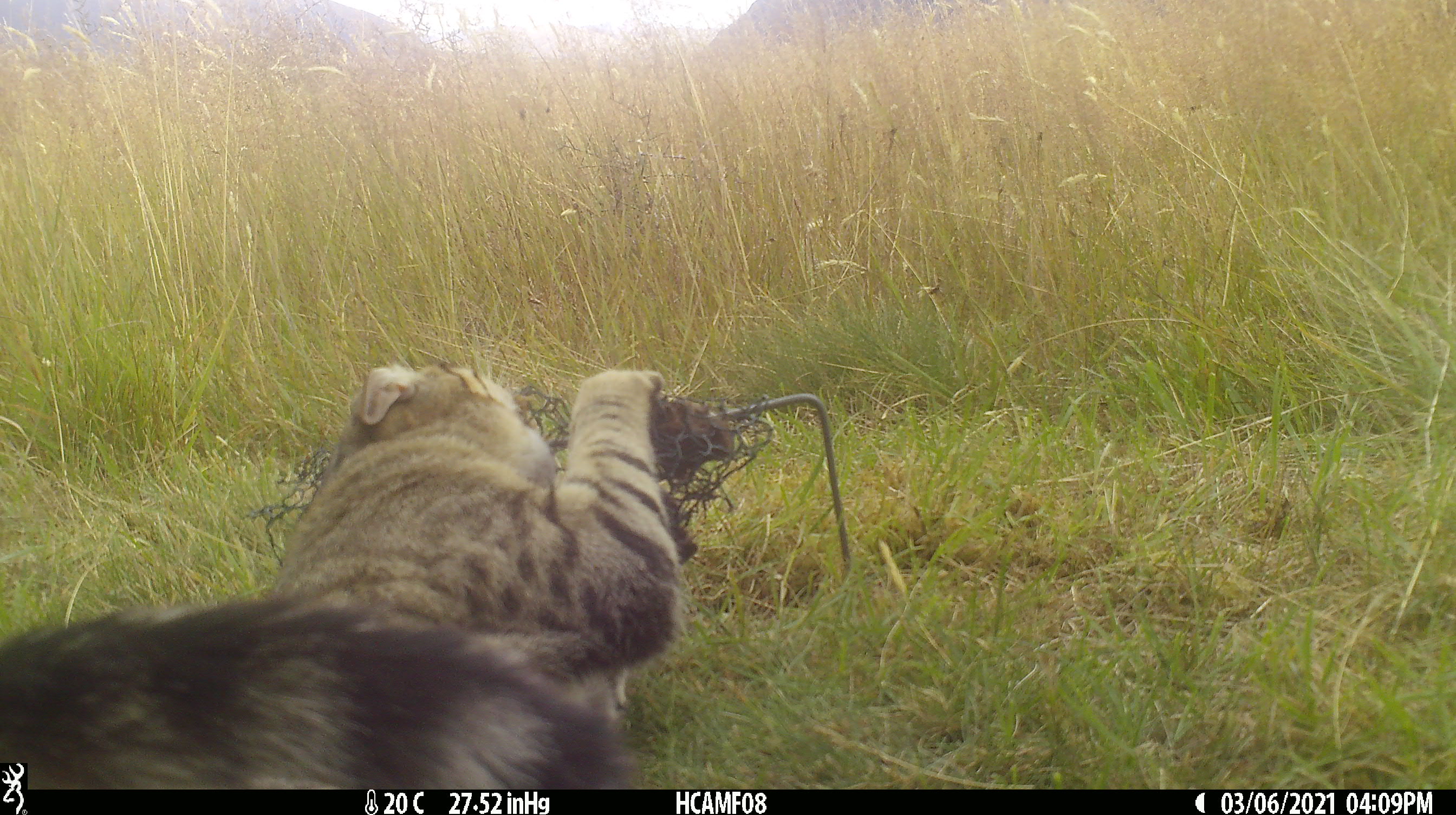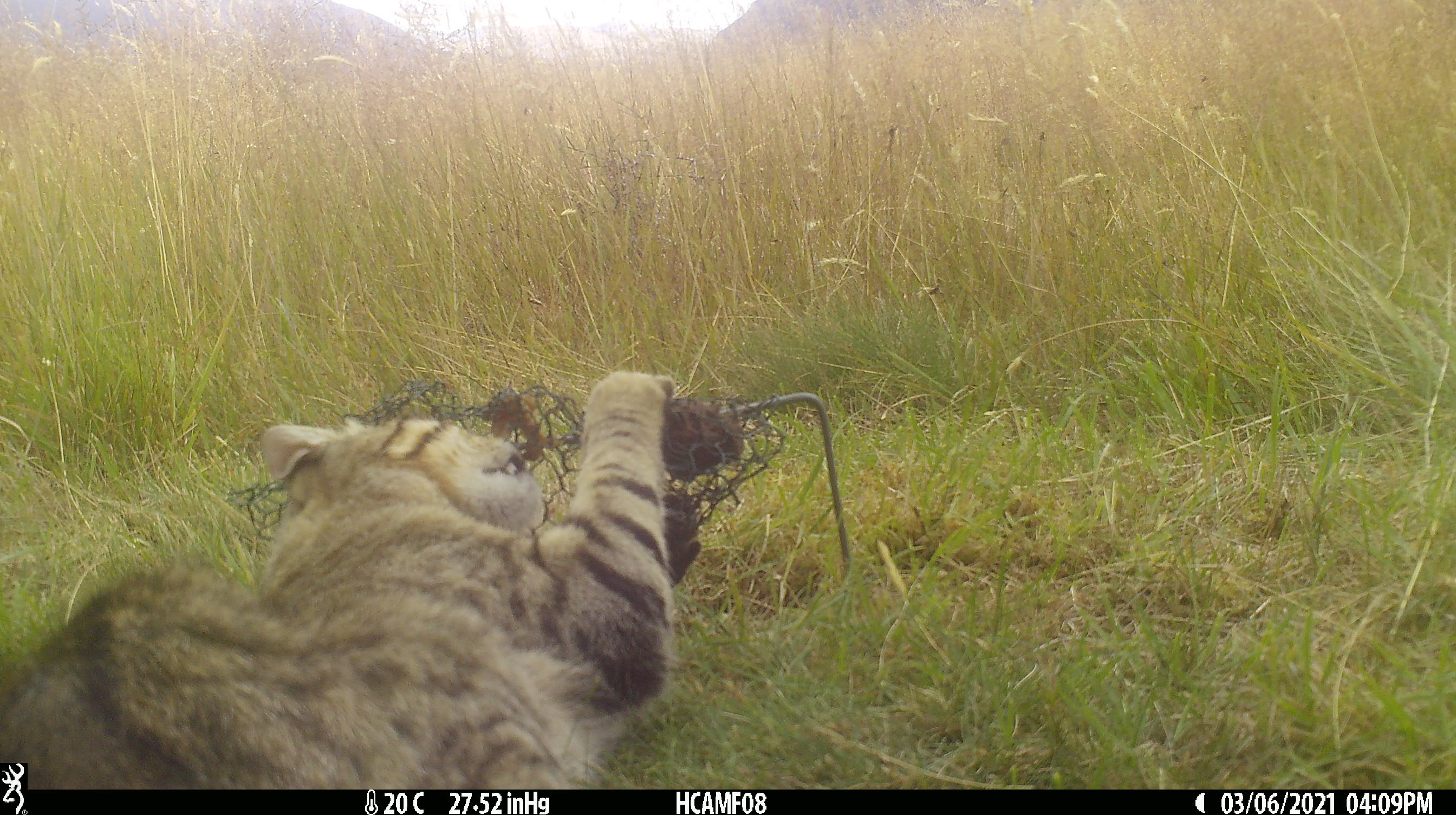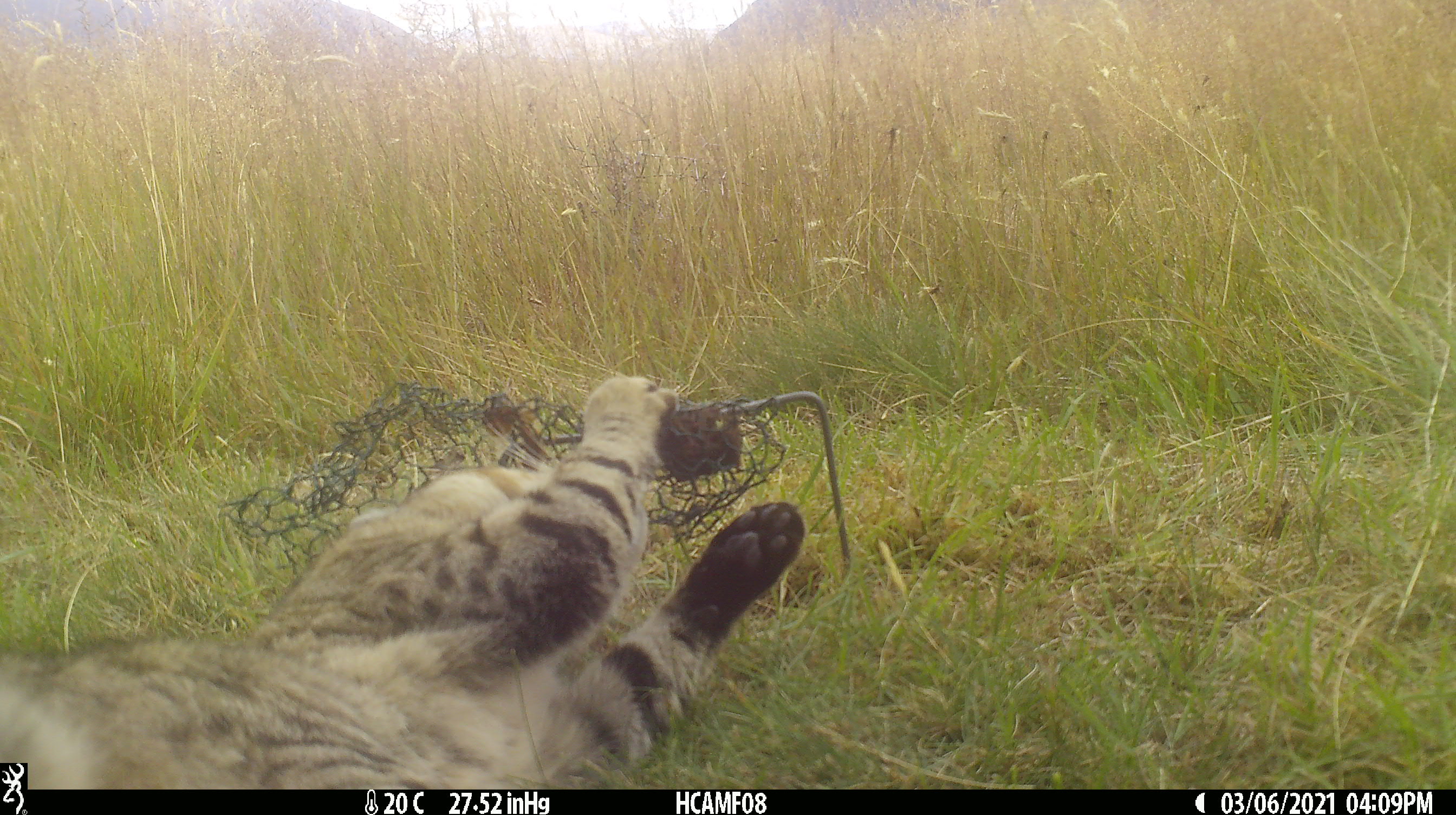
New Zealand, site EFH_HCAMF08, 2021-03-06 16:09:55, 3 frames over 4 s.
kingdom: Animalia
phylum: Chordata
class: Mammalia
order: Carnivora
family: Felidae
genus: Felis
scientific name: Felis catus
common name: domestic cat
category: cat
Cat (domestic cat) (Felis catus).